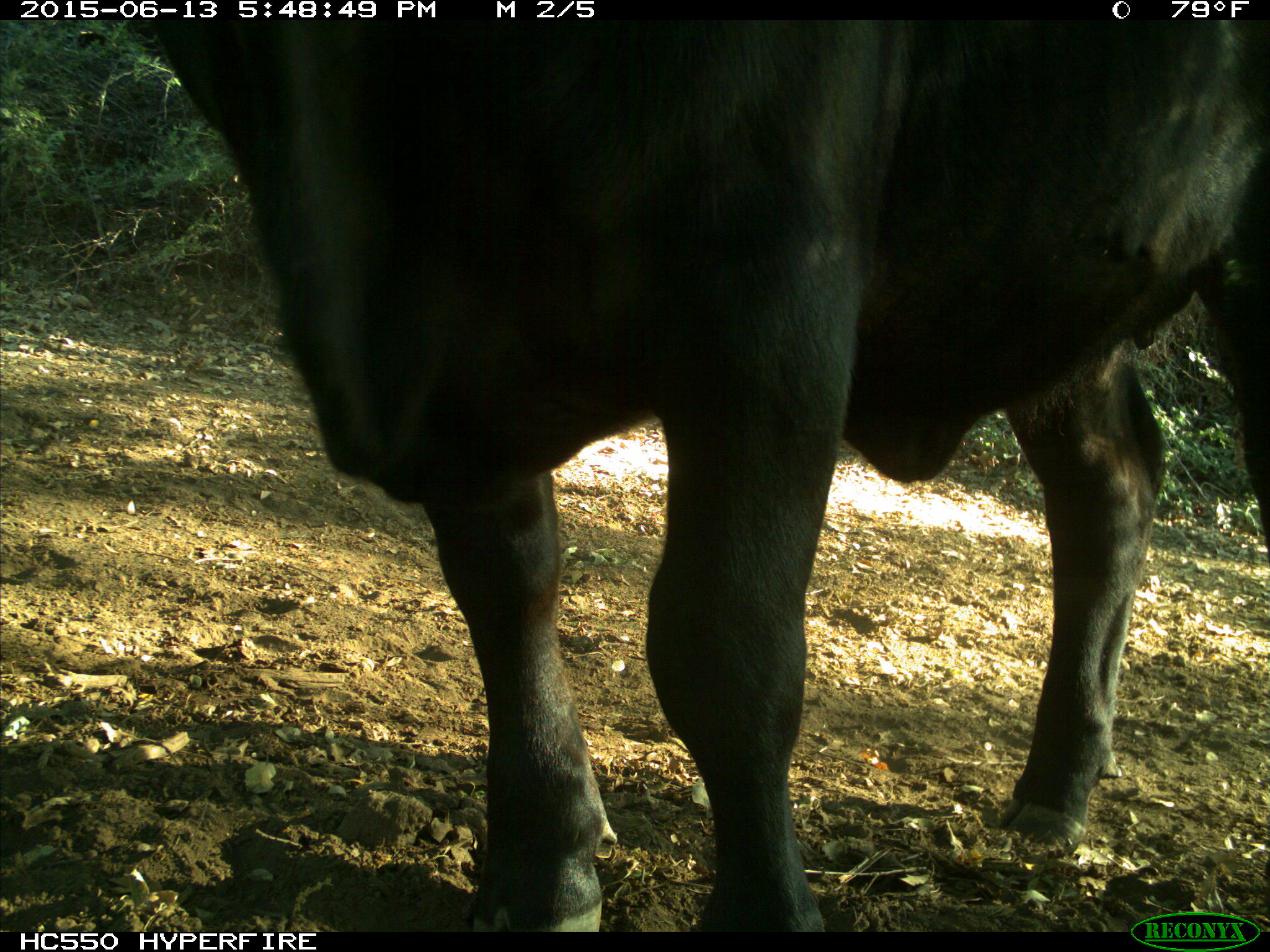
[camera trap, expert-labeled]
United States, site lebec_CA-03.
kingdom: Animalia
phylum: Chordata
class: Mammalia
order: Artiodactyla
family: Bovidae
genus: Bos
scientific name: Bos taurus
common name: domestic cow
Bos taurus (domestic cow).